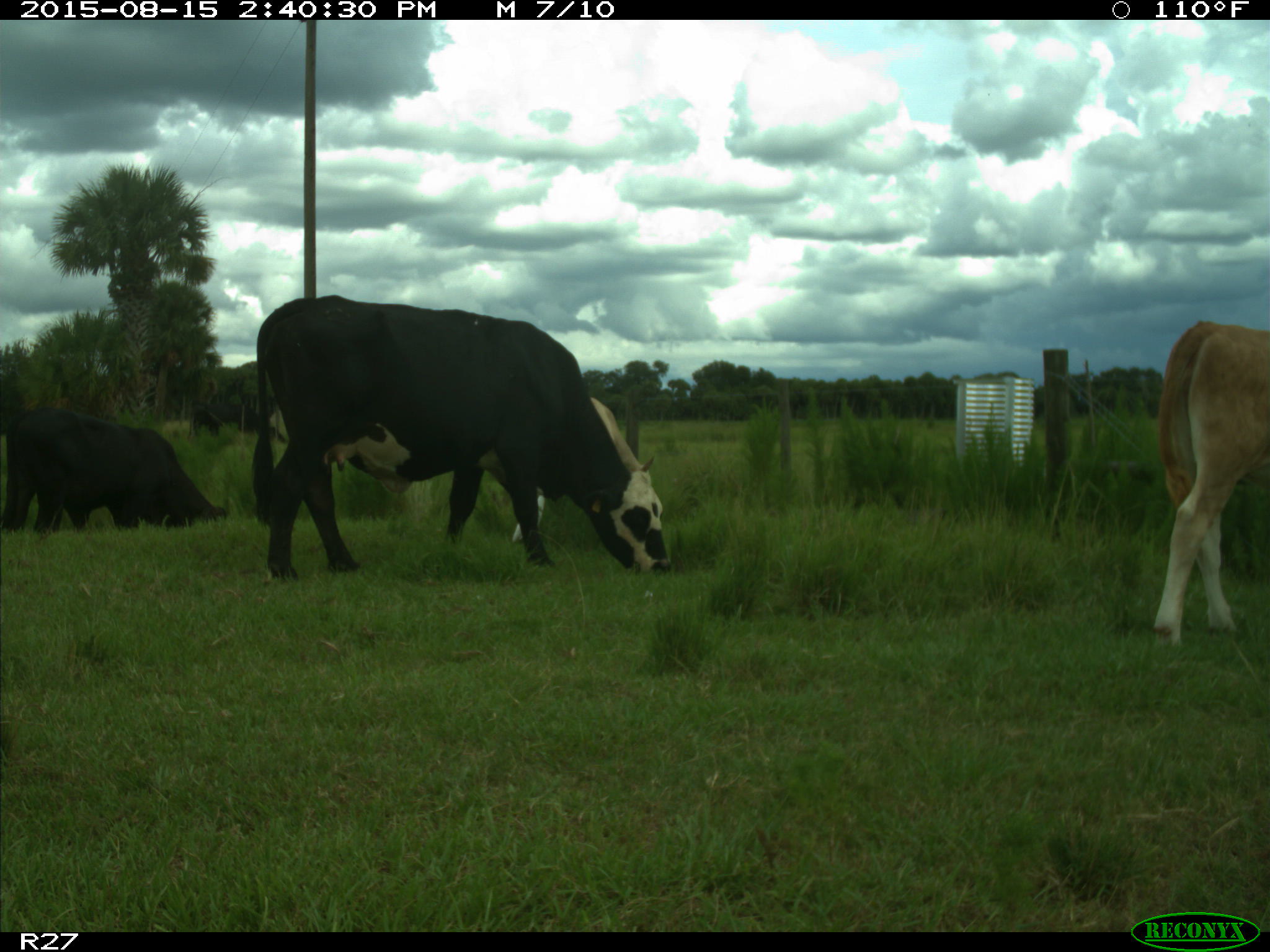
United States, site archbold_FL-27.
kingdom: Animalia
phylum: Chordata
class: Mammalia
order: Artiodactyla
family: Bovidae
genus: Bos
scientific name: Bos taurus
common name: domestic cow